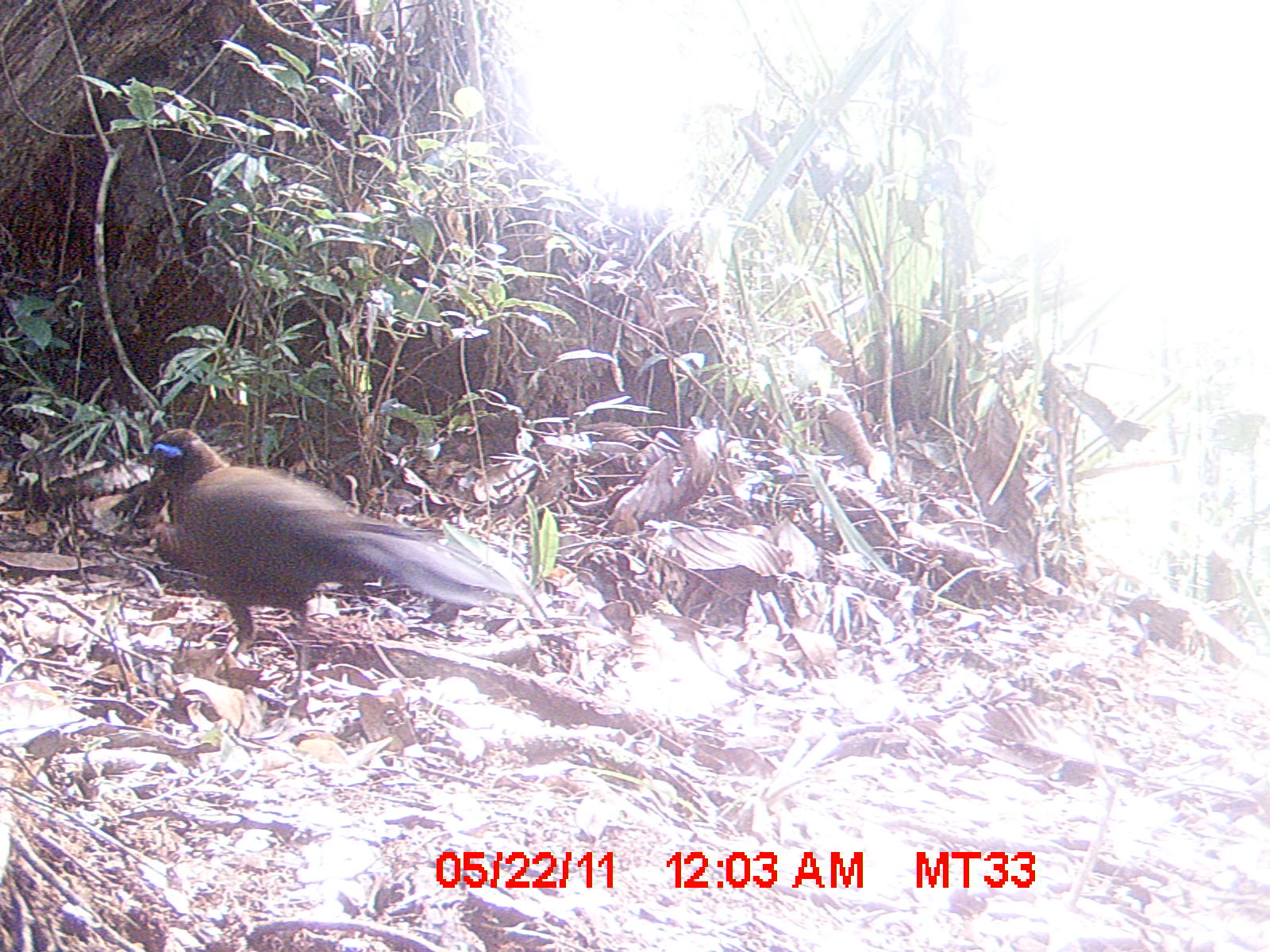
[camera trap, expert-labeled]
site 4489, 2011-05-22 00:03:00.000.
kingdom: Animalia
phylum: Chordata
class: Aves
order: Cuculiformes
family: Cuculidae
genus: Coua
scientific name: Coua serriana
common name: red-breasted coua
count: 1